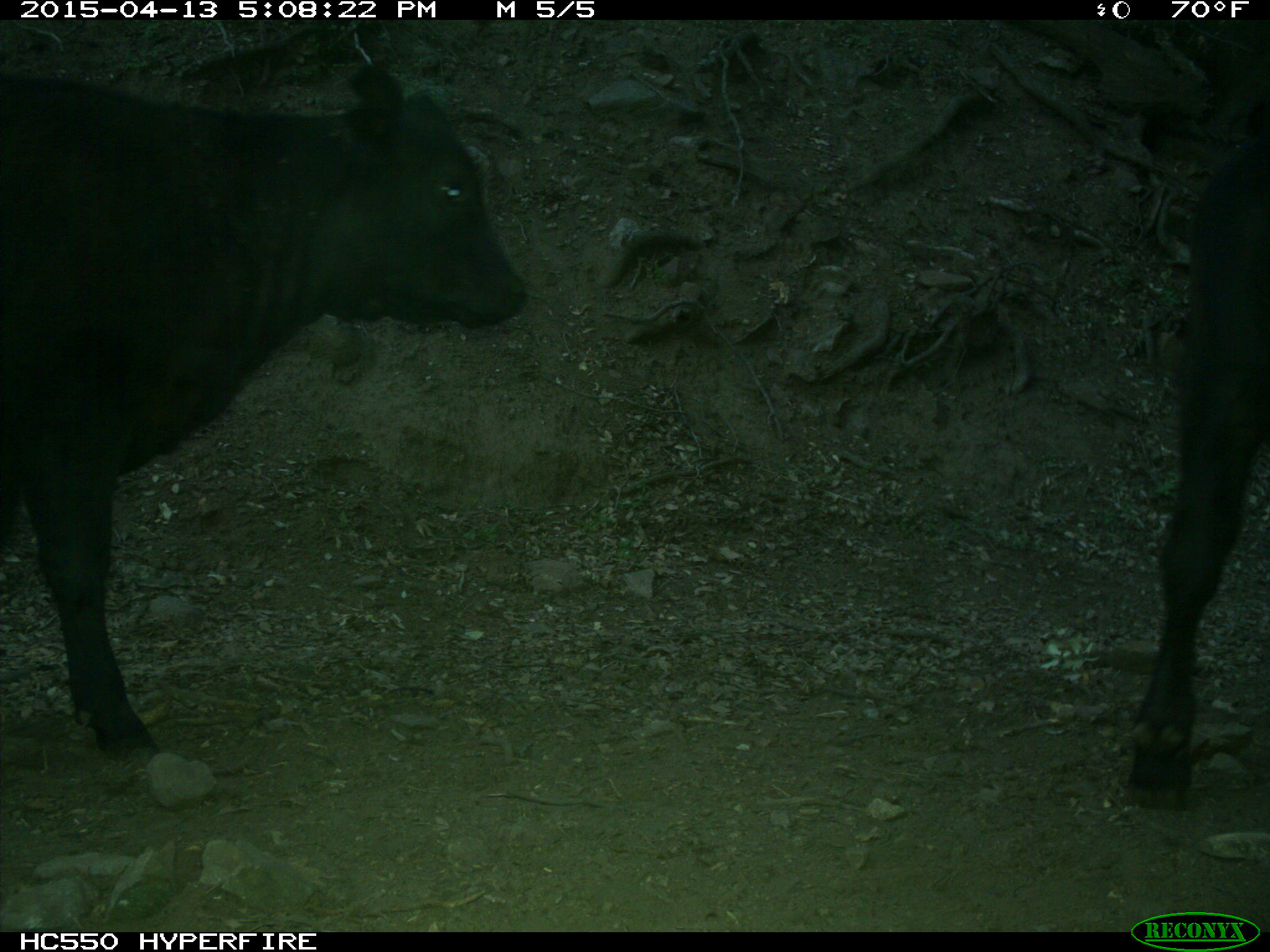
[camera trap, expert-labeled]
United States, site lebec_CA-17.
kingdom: Animalia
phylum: Chordata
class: Mammalia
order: Artiodactyla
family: Bovidae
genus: Bos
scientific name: Bos taurus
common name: domestic cow